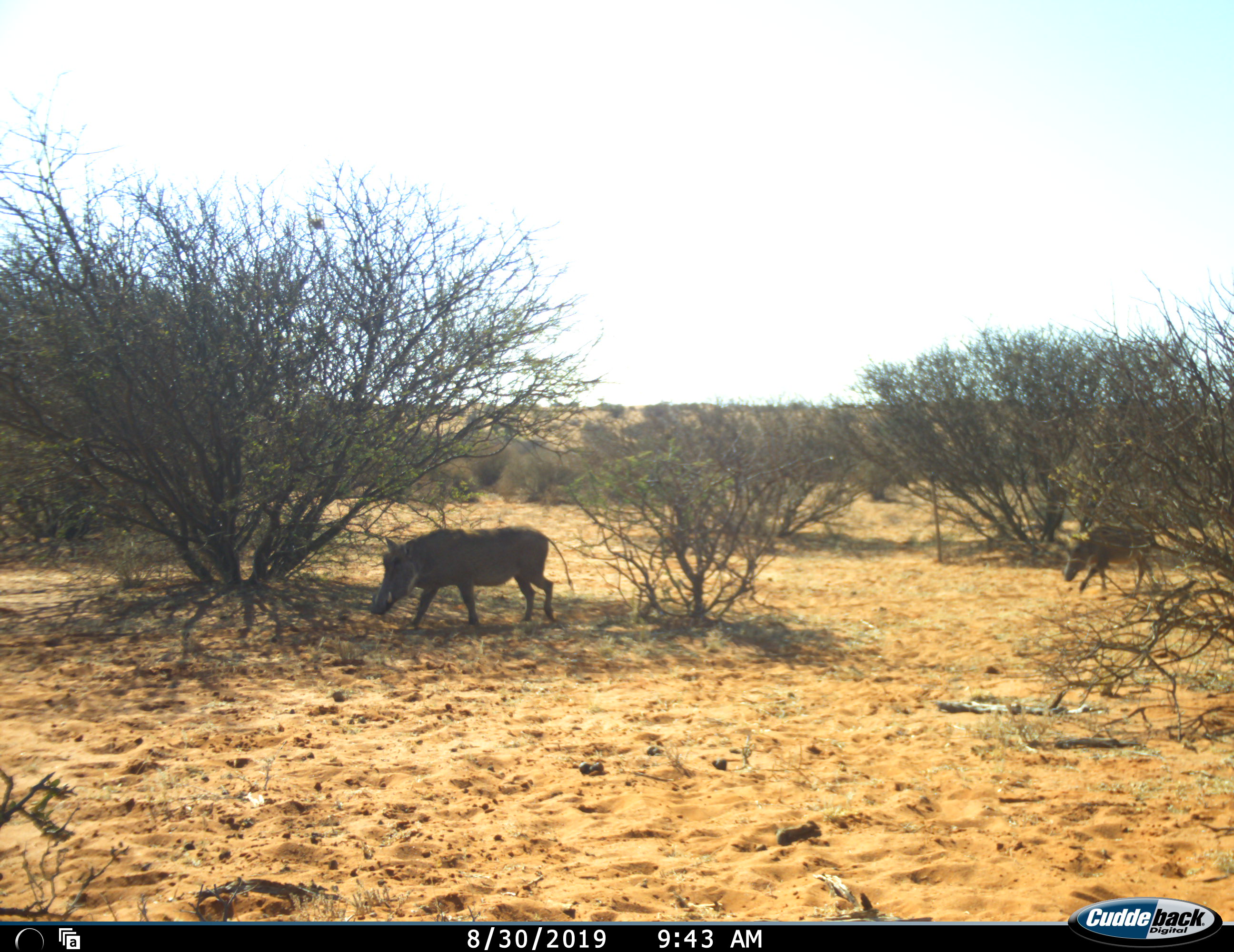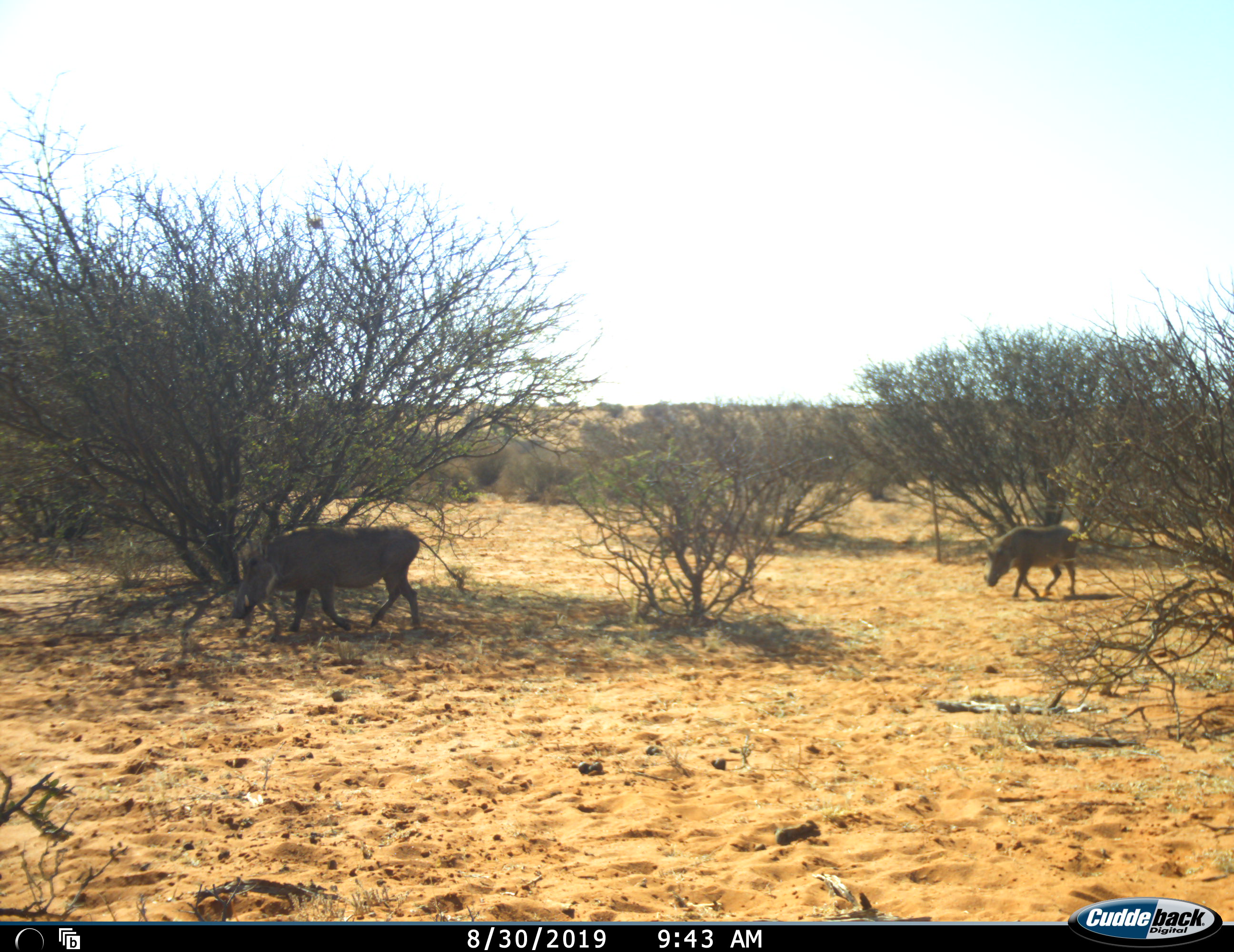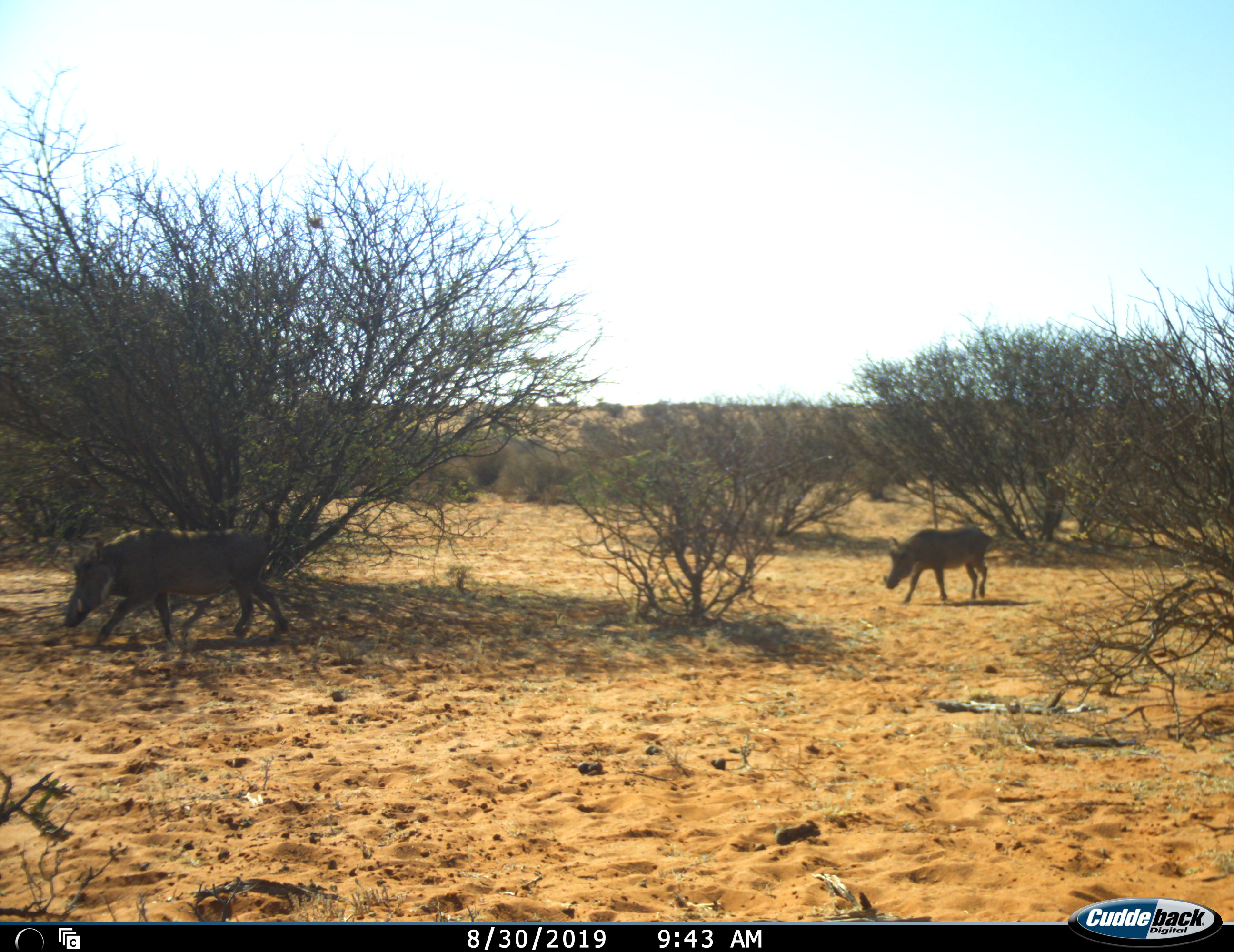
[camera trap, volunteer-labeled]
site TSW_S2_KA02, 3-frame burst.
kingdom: Animalia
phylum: Chordata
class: Mammalia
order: Artiodactyla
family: Suidae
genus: Phacochoerus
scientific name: Phacochoerus africanus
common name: warthog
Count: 2.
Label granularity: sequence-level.